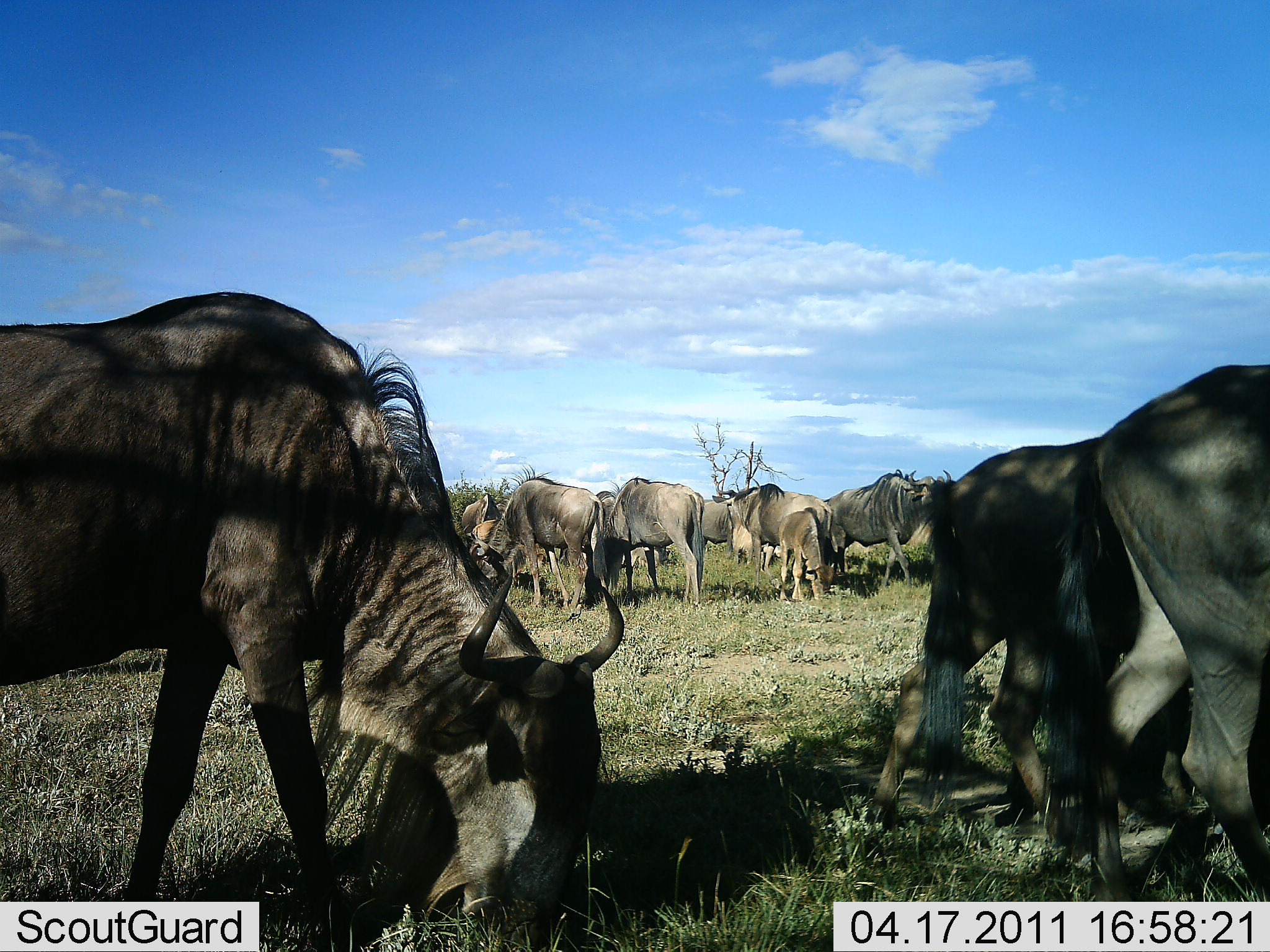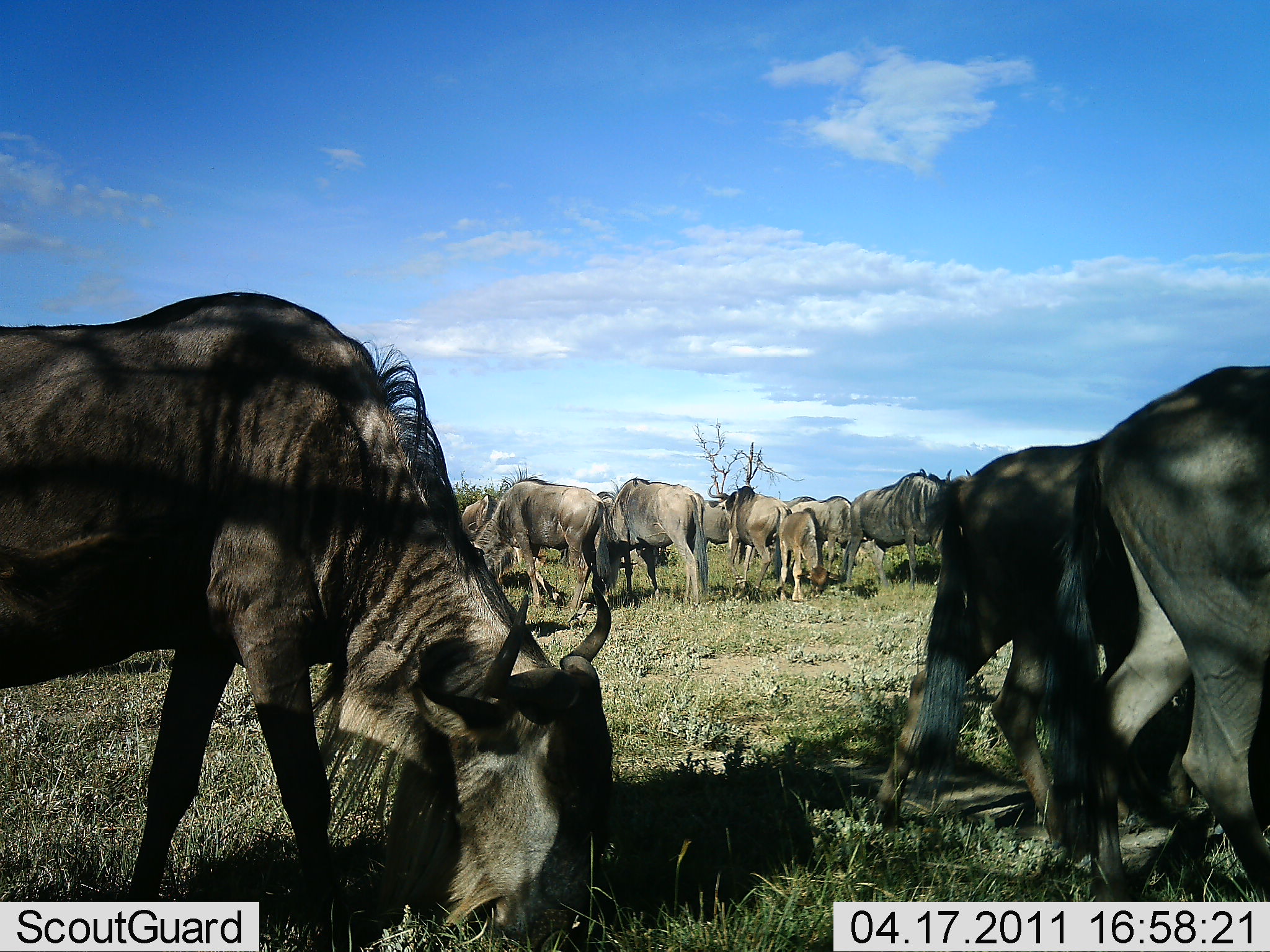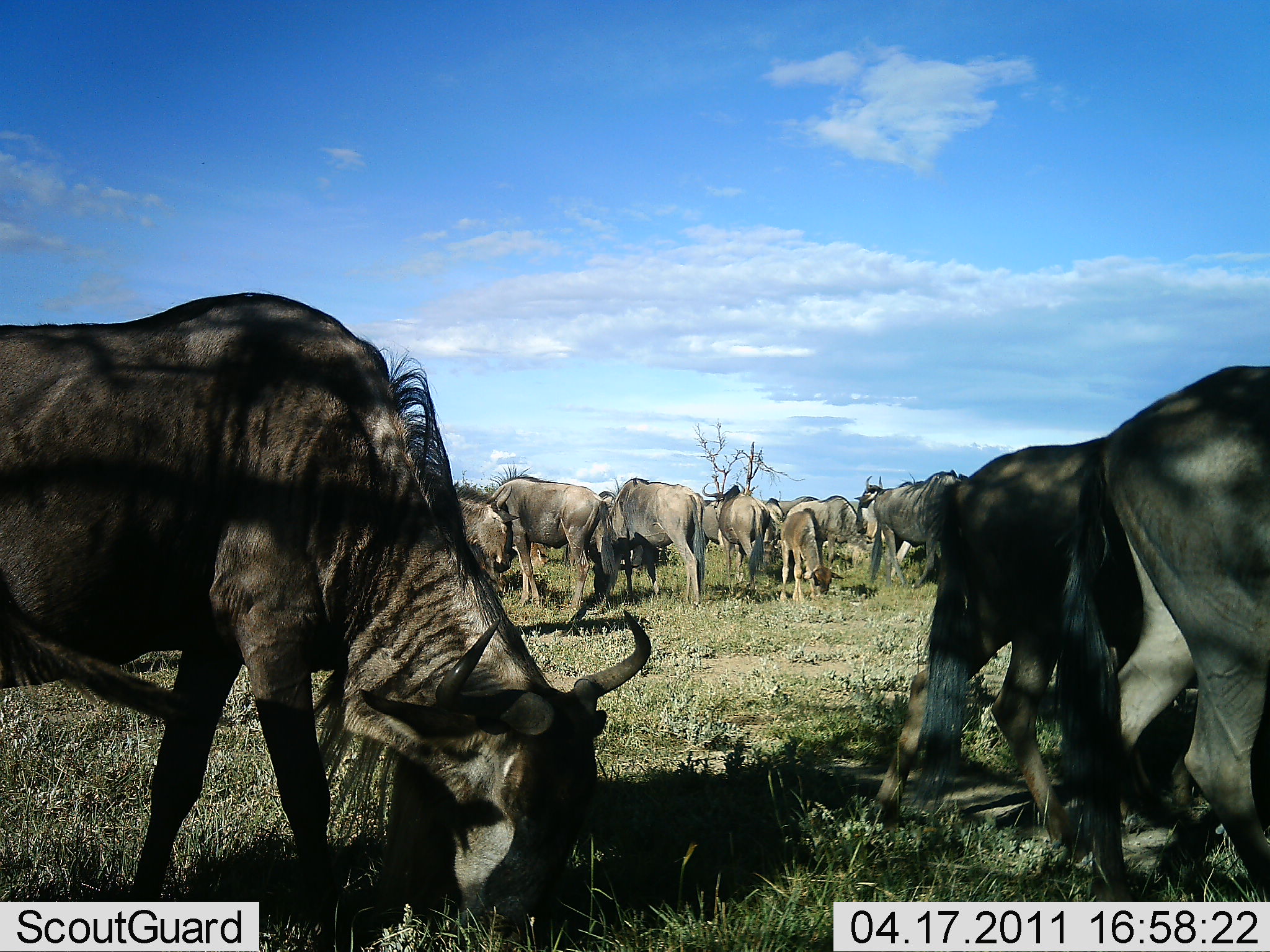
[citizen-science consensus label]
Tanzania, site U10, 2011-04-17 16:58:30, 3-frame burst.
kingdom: Animalia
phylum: Chordata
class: Mammalia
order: Artiodactyla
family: Bovidae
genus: Connochaetes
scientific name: Connochaetes taurinus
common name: blue wildebeest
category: wildebeest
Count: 11-50.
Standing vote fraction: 27%.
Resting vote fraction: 0%.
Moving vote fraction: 27%.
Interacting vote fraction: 0%.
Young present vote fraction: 45%.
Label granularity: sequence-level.